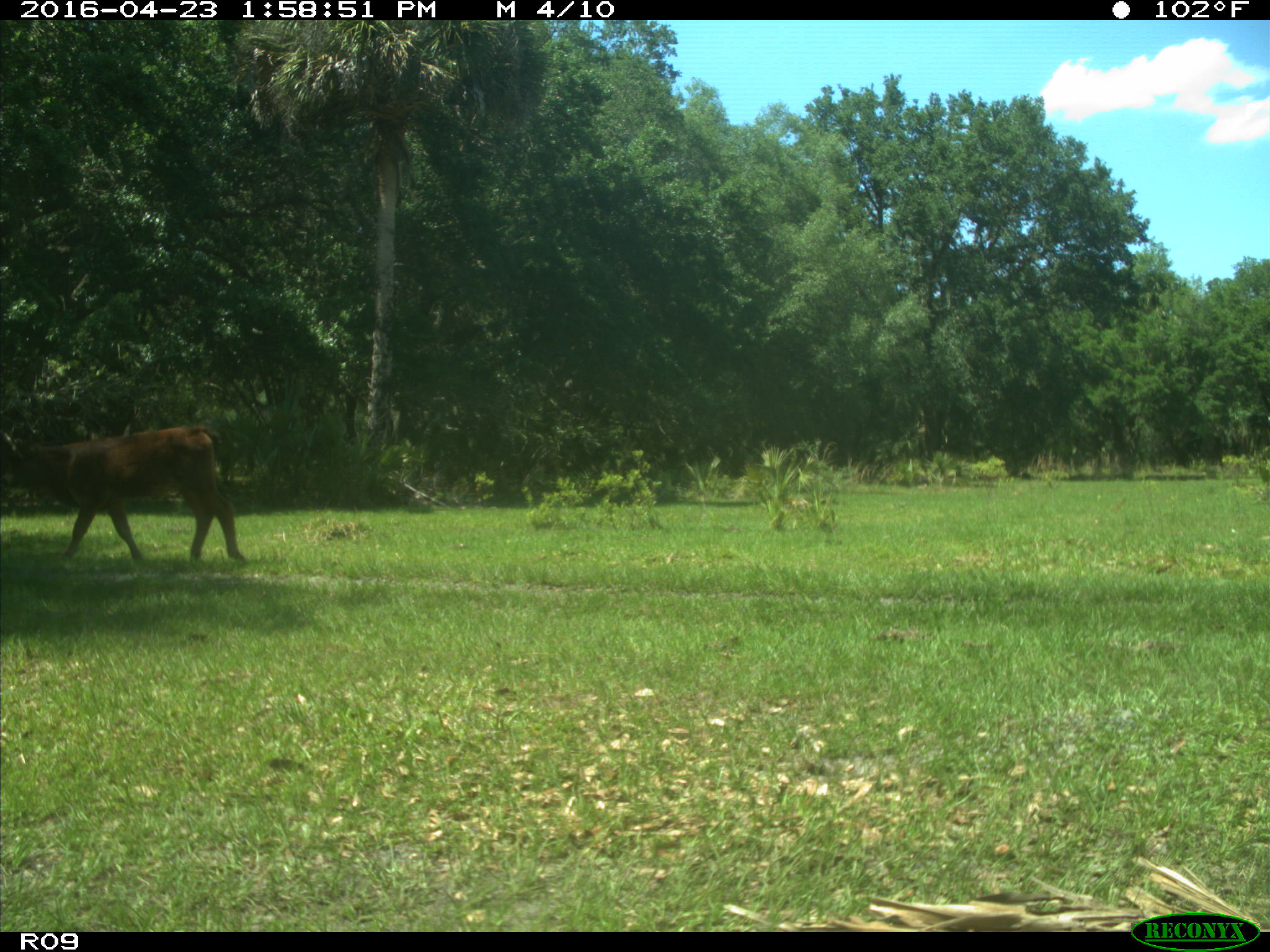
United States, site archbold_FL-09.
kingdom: Animalia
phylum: Chordata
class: Mammalia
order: Artiodactyla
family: Bovidae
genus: Bos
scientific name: Bos taurus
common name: domestic cow